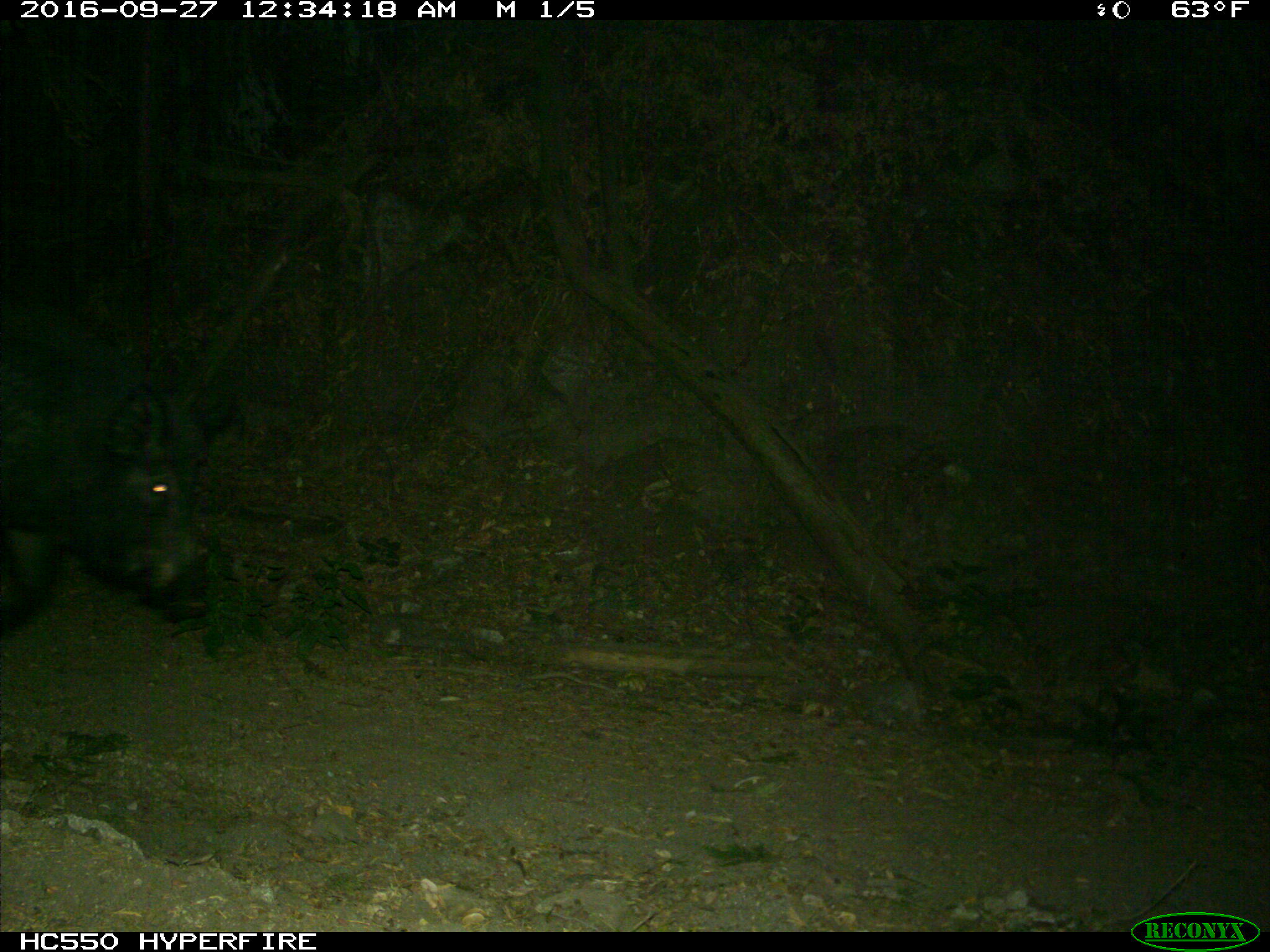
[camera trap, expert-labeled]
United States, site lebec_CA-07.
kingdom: Animalia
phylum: Chordata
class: Mammalia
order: Artiodactyla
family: Suidae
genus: Sus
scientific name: Sus scrofa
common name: wild boar